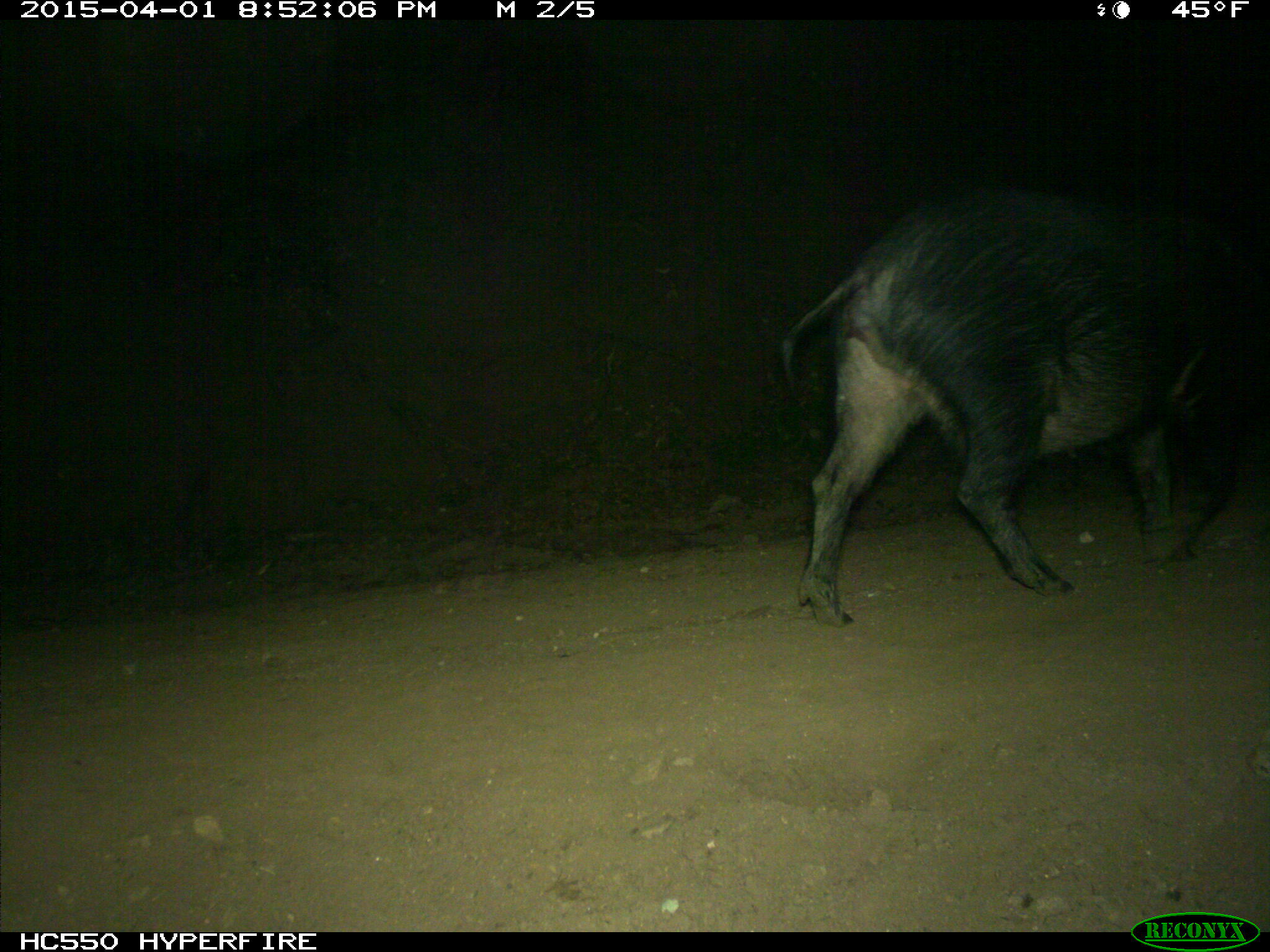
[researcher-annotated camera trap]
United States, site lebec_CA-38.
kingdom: Animalia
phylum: Chordata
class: Mammalia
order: Artiodactyla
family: Suidae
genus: Sus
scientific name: Sus scrofa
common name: wild boar